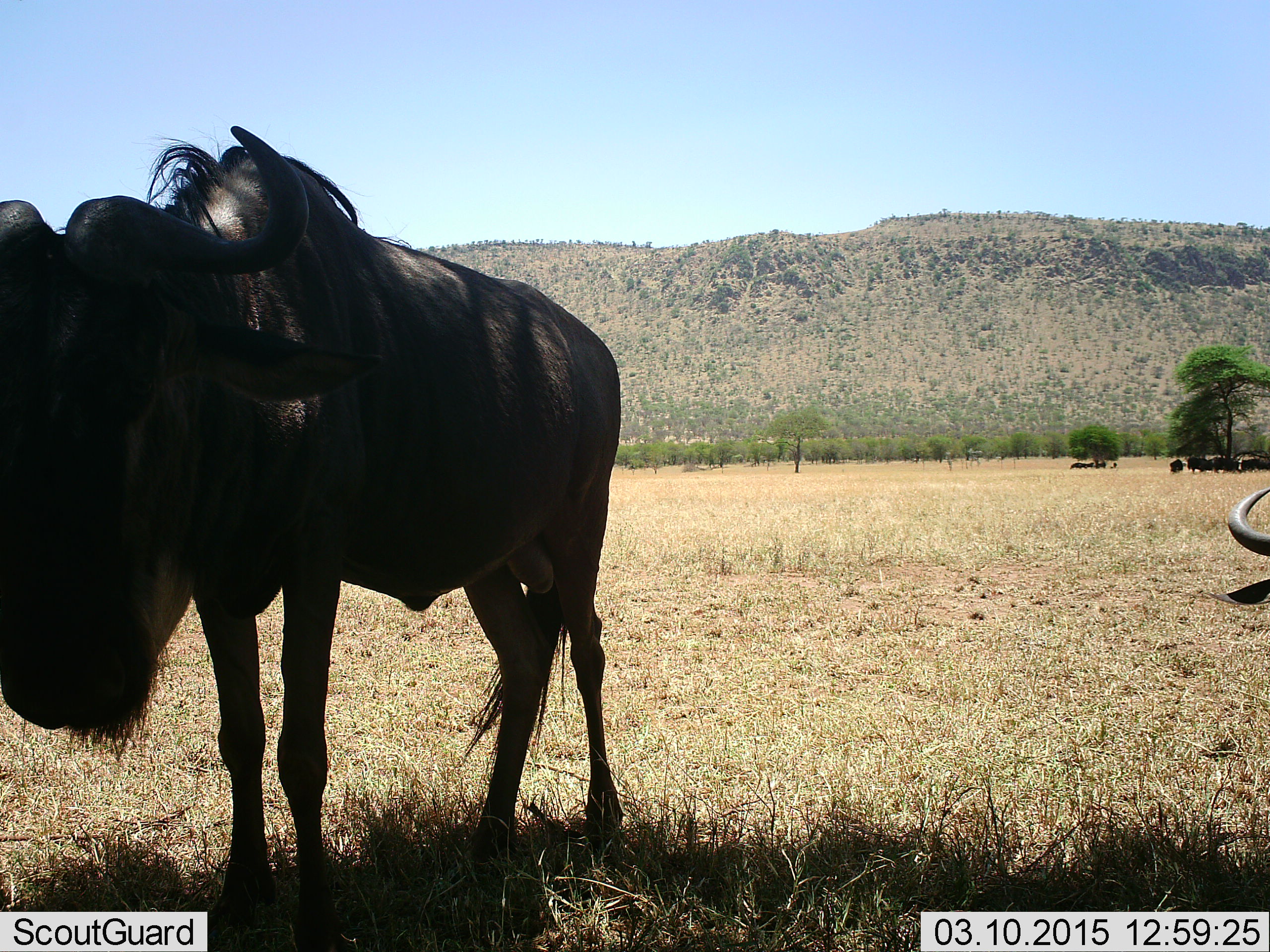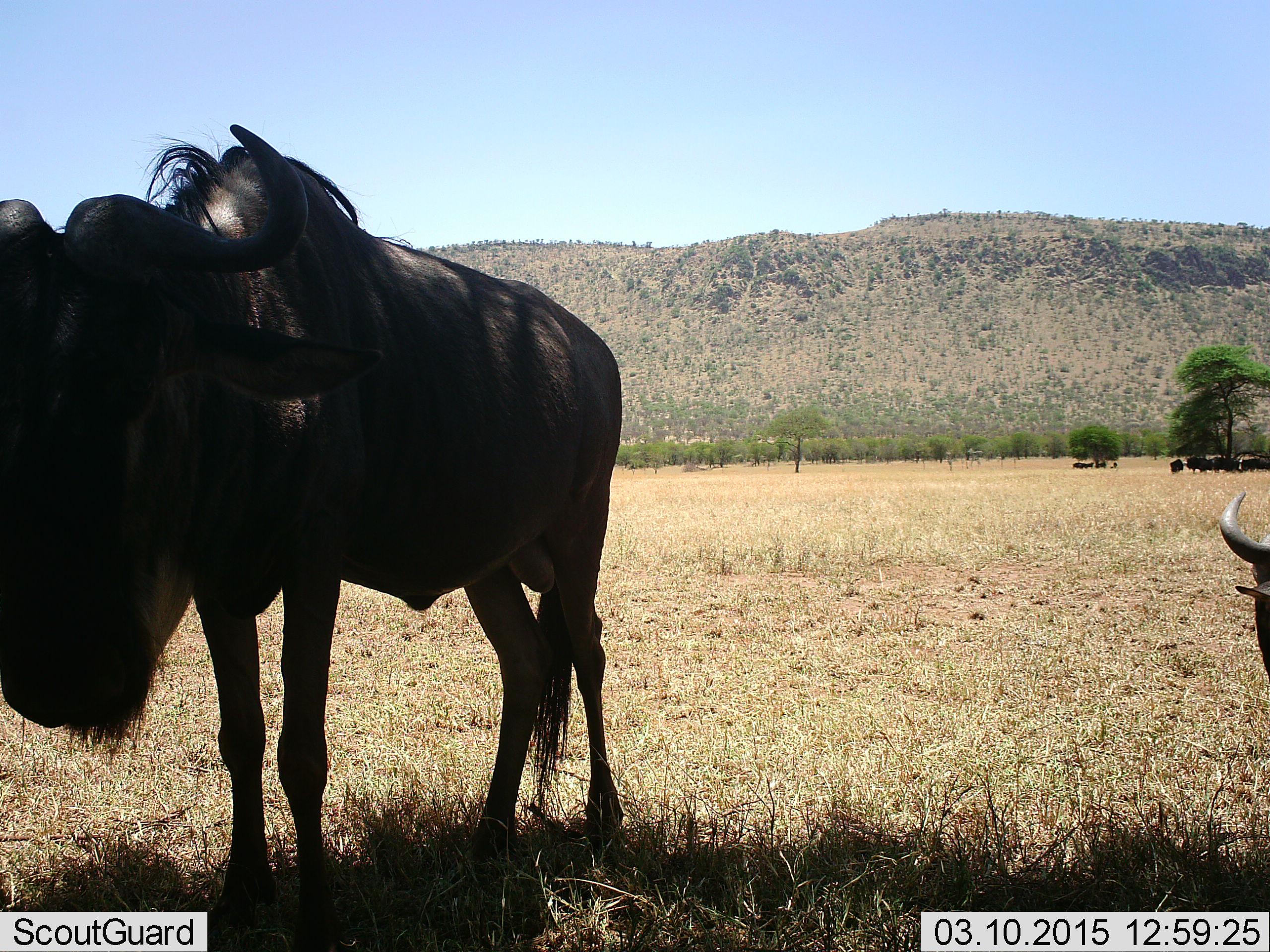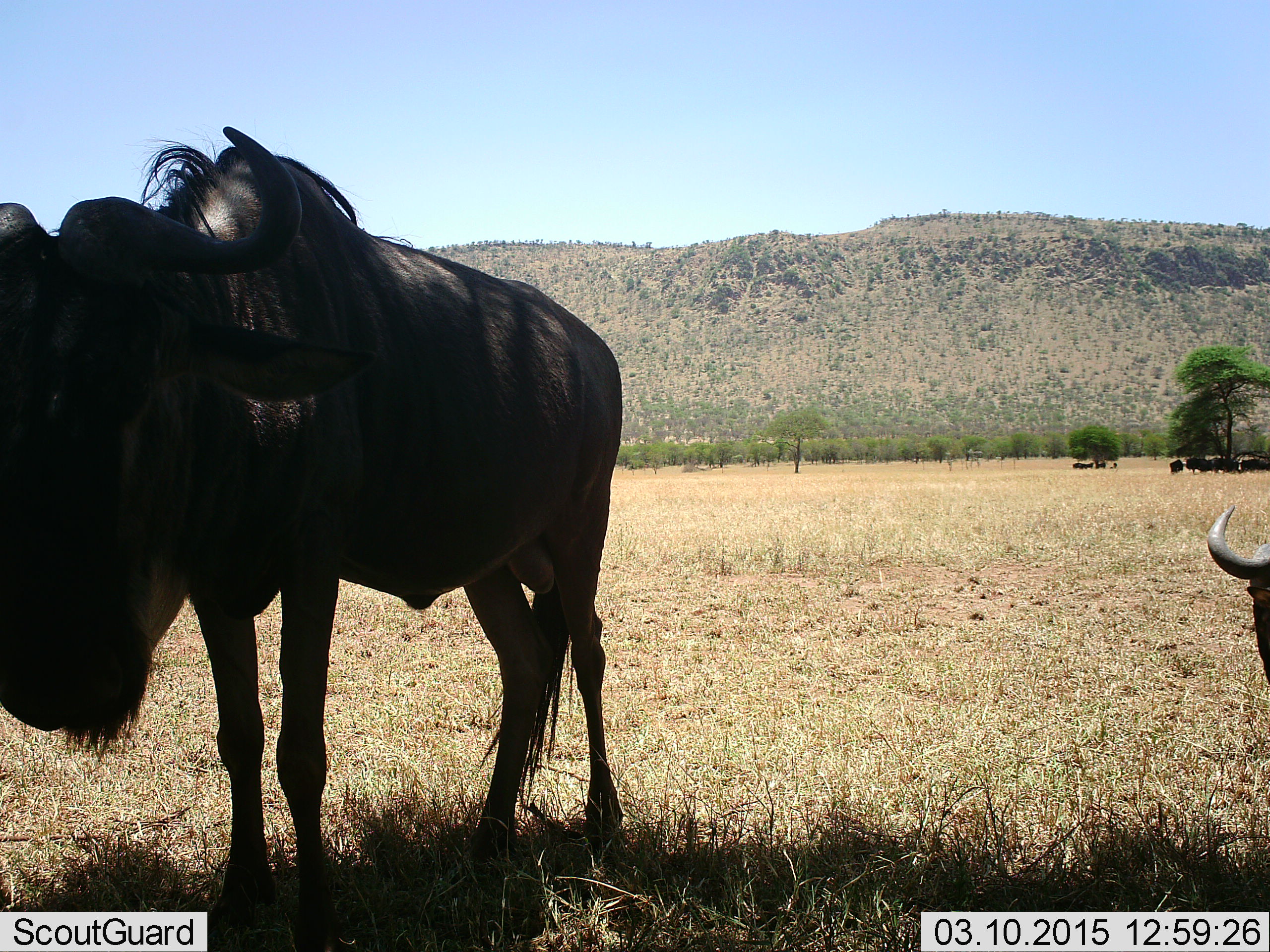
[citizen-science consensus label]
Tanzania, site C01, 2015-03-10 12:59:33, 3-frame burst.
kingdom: Animalia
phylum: Chordata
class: Mammalia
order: Artiodactyla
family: Bovidae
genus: Connochaetes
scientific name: Connochaetes taurinus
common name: blue wildebeest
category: wildebeest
Wildebeest (blue wildebeest) (Connochaetes taurinus), count 11-50. Behavior (volunteer vote fractions): standing 100%, resting 70%, moving 0%, interacting 0%. Young present (vote fraction): 0%. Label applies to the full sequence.